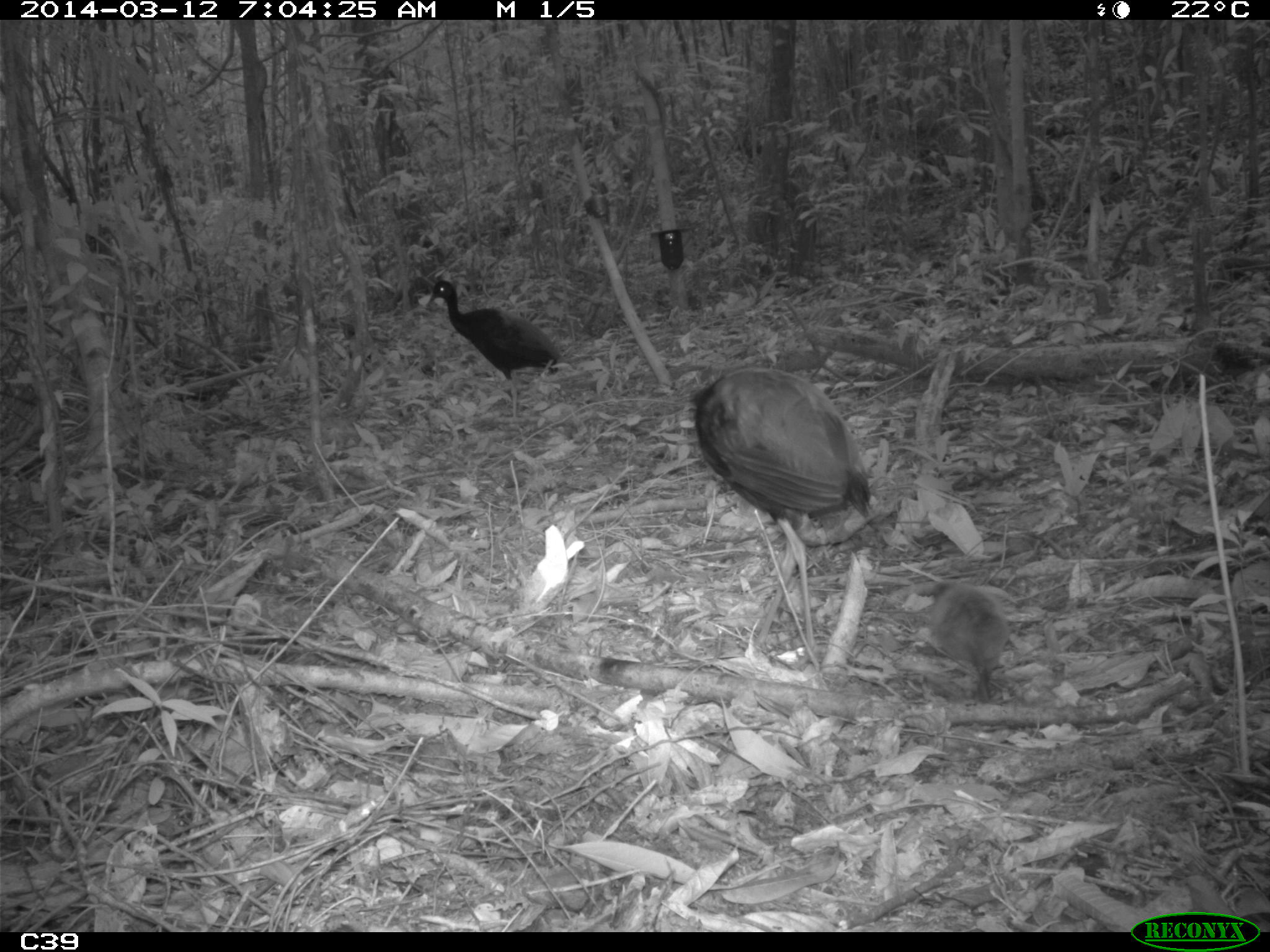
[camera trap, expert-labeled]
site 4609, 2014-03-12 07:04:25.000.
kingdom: Animalia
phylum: Chordata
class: Aves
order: Gruiformes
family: Psophiidae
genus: Psophia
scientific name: Psophia crepitans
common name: gray-winged trumpeter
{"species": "Psophia crepitans (gray-winged trumpeter)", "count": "8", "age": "adult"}